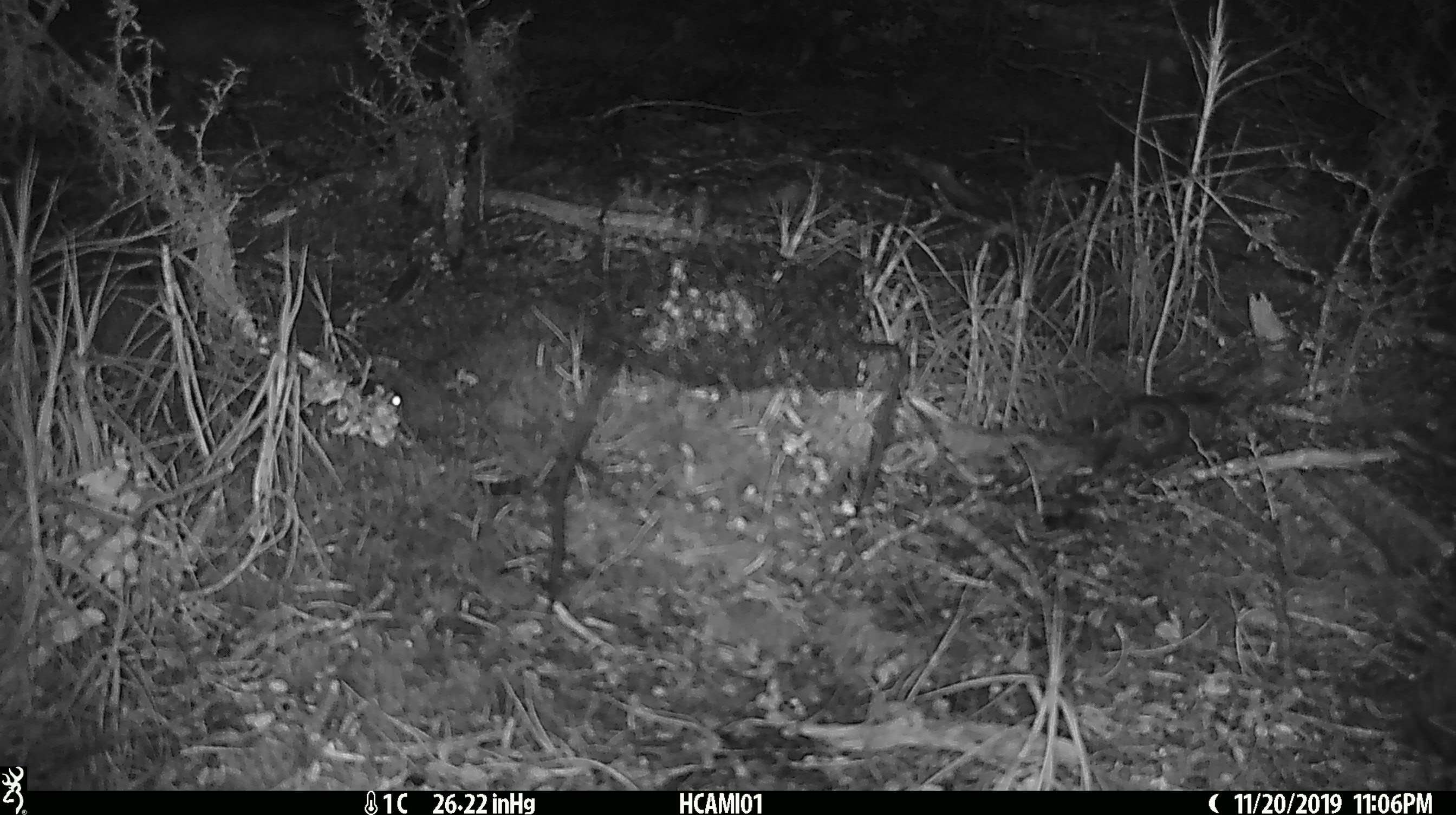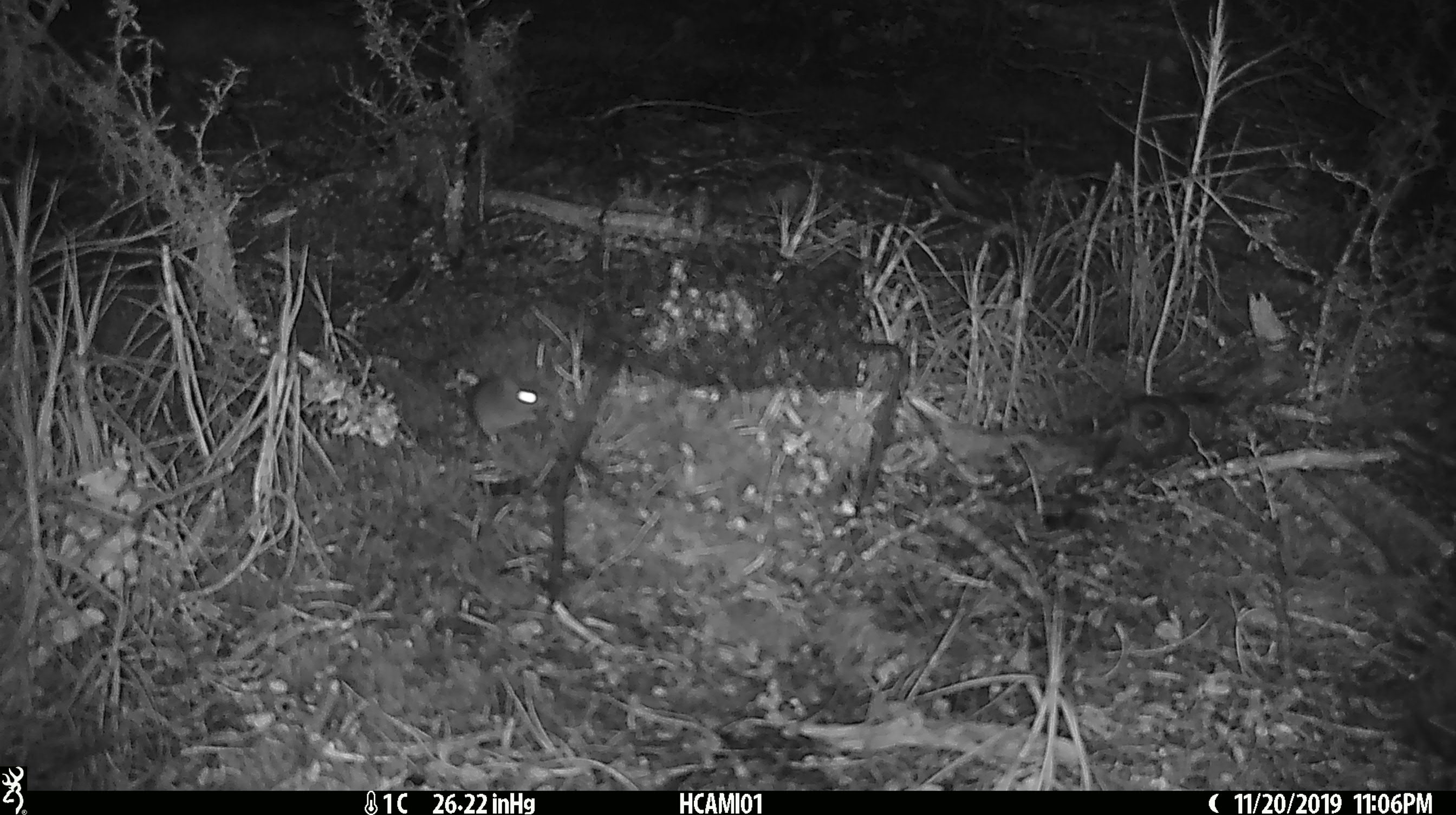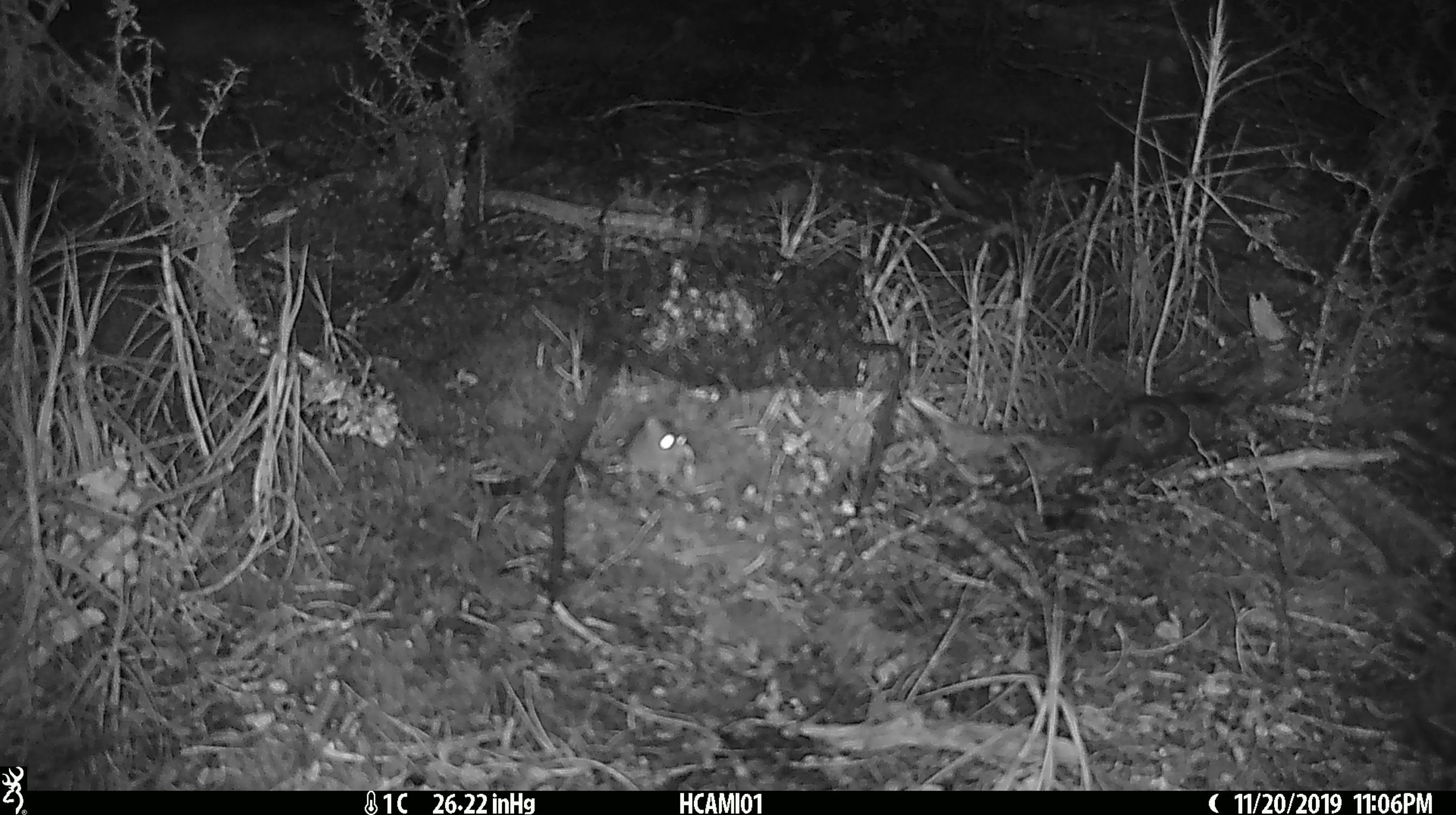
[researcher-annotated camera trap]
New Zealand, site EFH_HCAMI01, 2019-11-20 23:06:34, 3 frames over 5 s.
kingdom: Animalia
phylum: Chordata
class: Mammalia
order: Rodentia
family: Muridae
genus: Mus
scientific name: Mus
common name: mouse